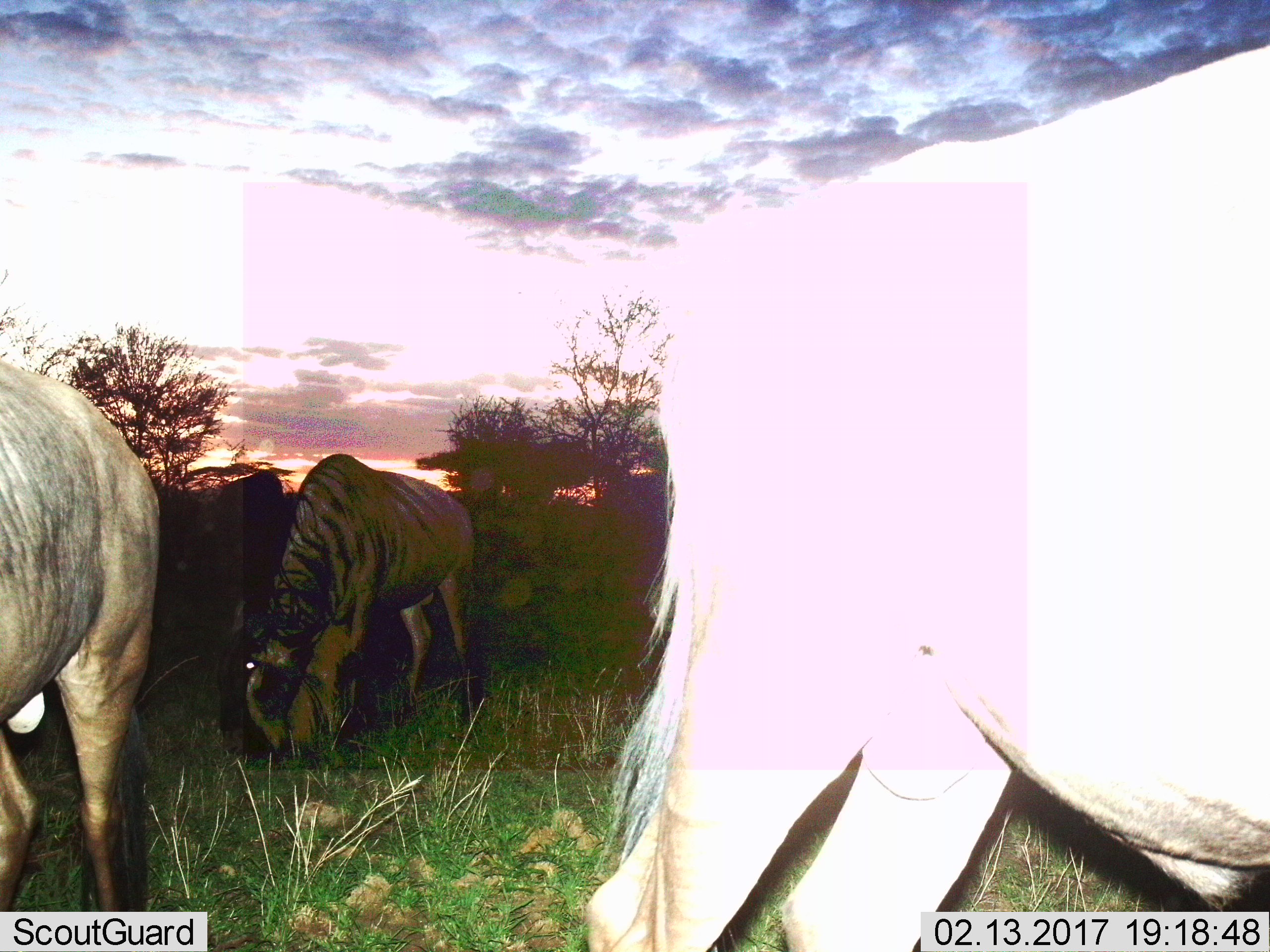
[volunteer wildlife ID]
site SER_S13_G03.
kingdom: Animalia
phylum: Chordata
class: Mammalia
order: Artiodactyla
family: Bovidae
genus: Connochaetes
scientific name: Connochaetes taurinus taurinus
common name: blue wildebeest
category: wildebeestblue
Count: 3.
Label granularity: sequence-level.